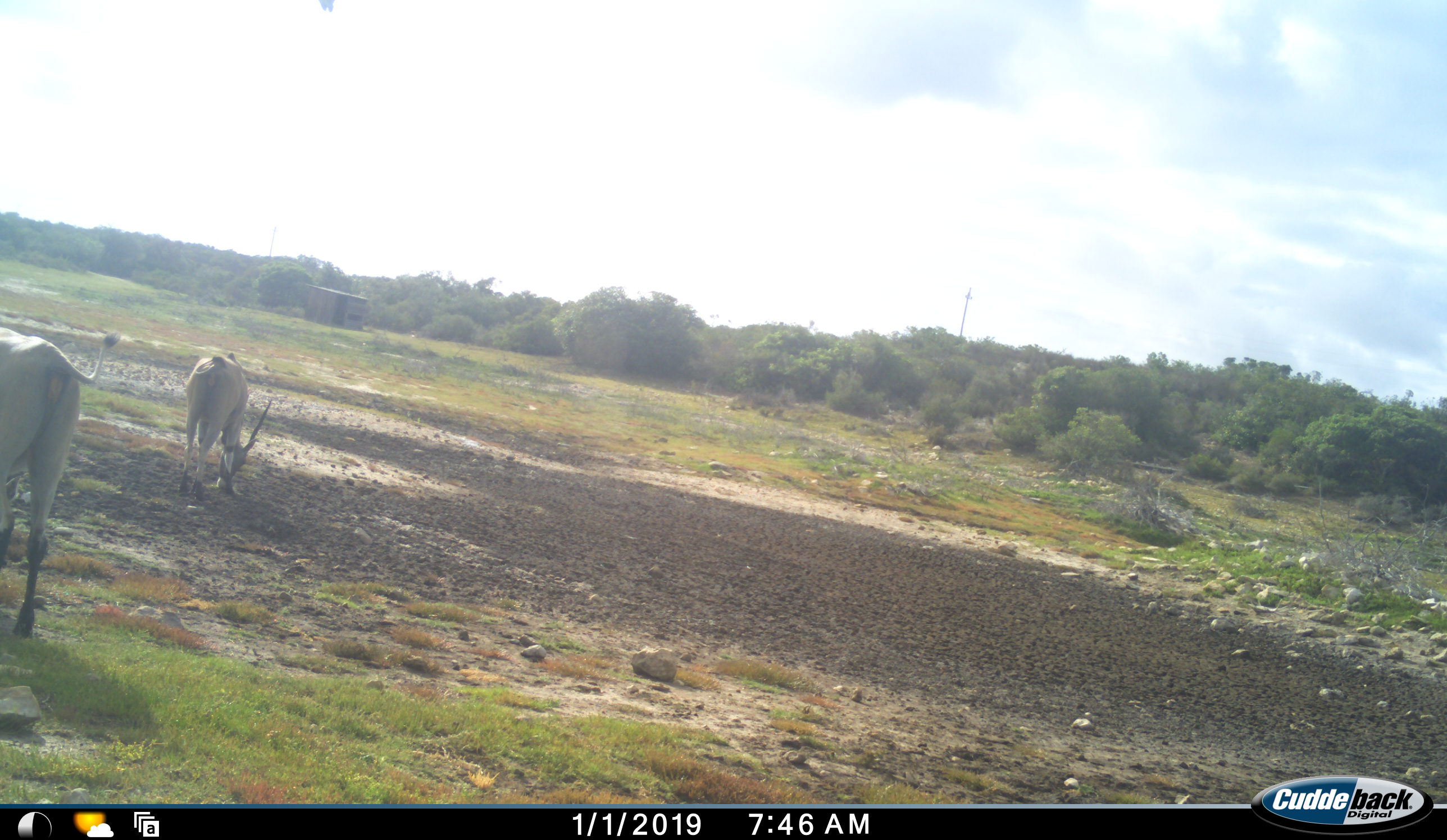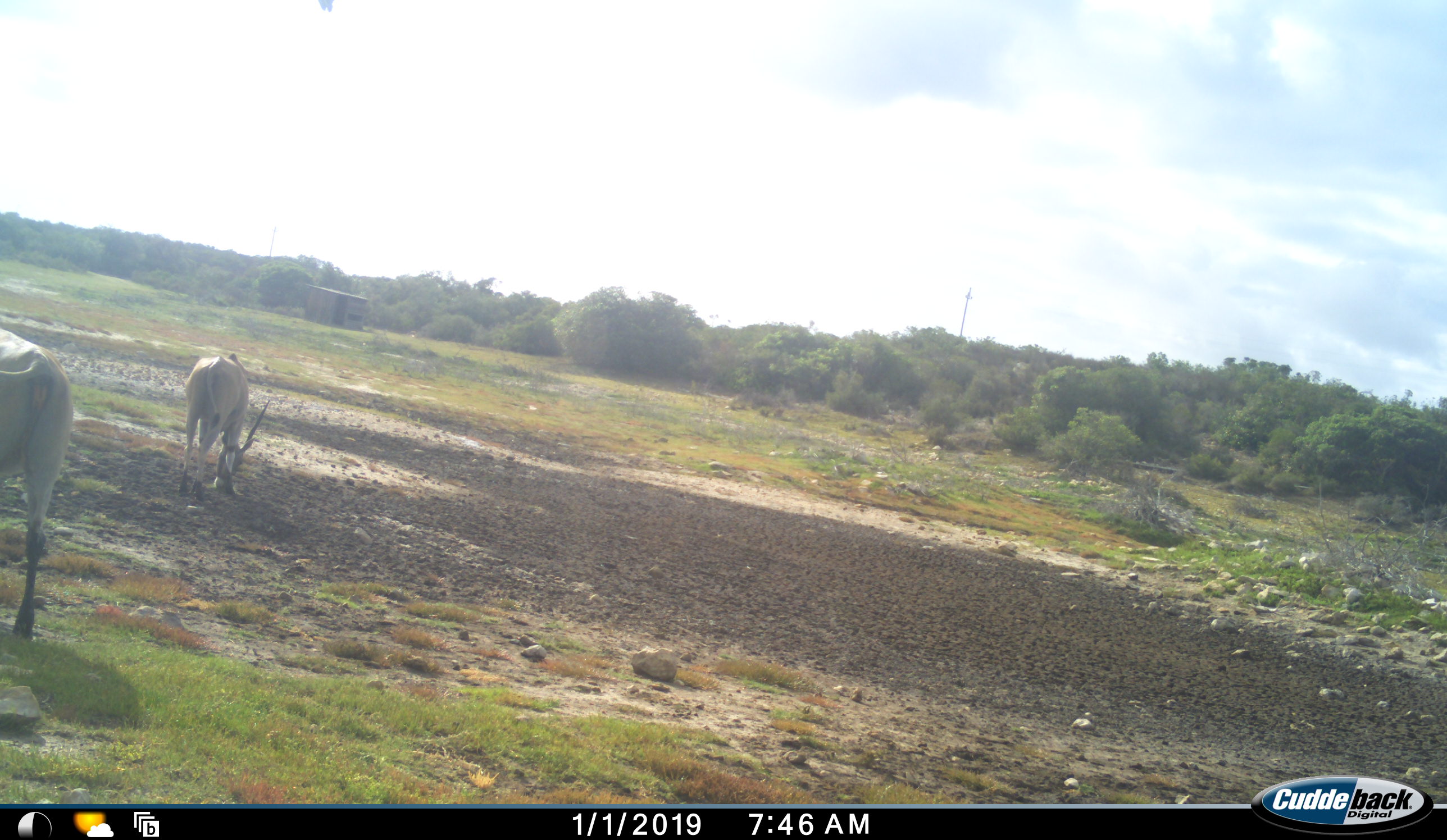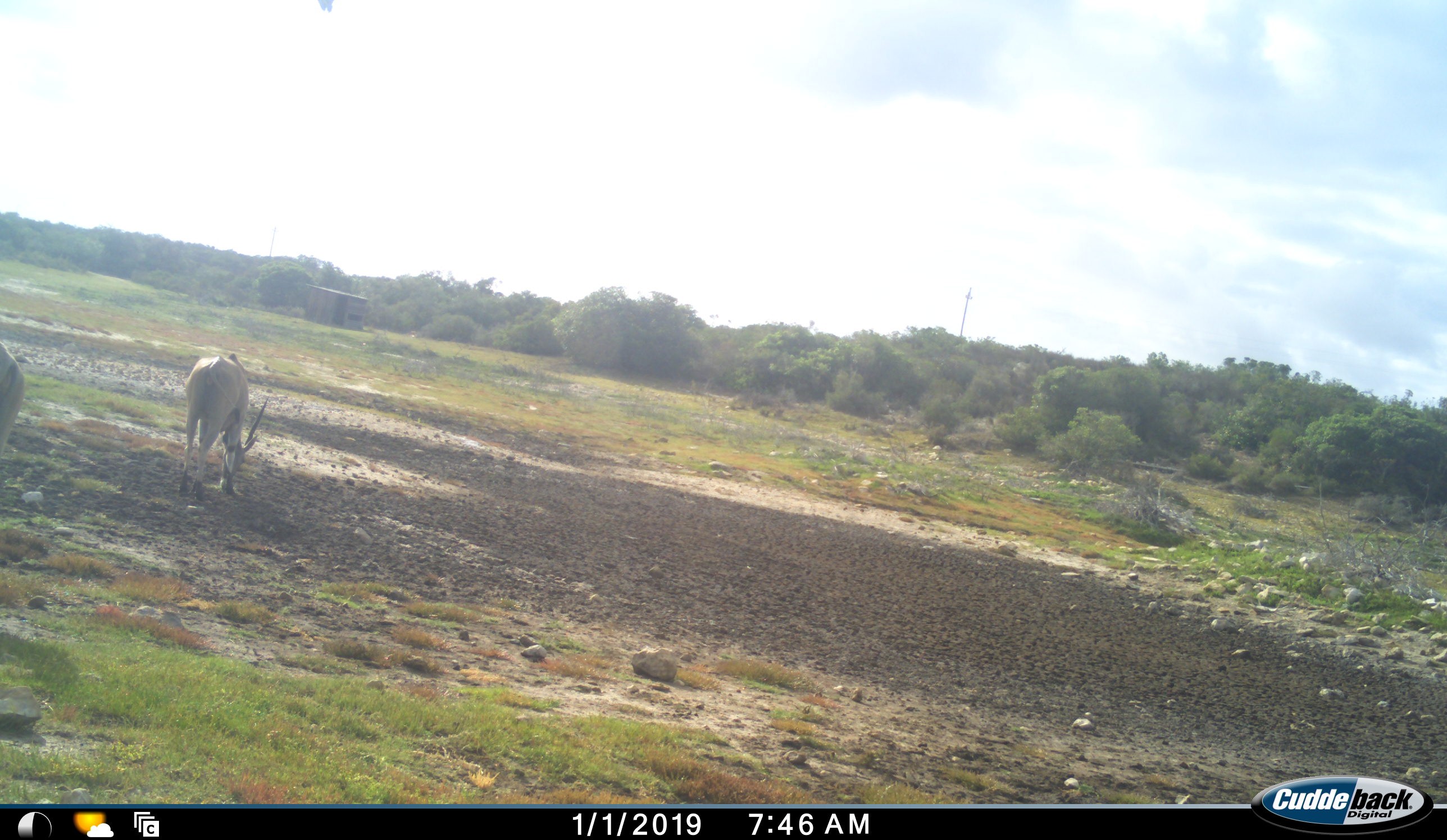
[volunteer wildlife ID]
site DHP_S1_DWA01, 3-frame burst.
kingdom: Animalia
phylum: Chordata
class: Mammalia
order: Artiodactyla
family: Bovidae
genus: Tragelaphus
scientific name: Tragelaphus oryx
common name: eland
Eland (Tragelaphus oryx), count 2. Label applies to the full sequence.